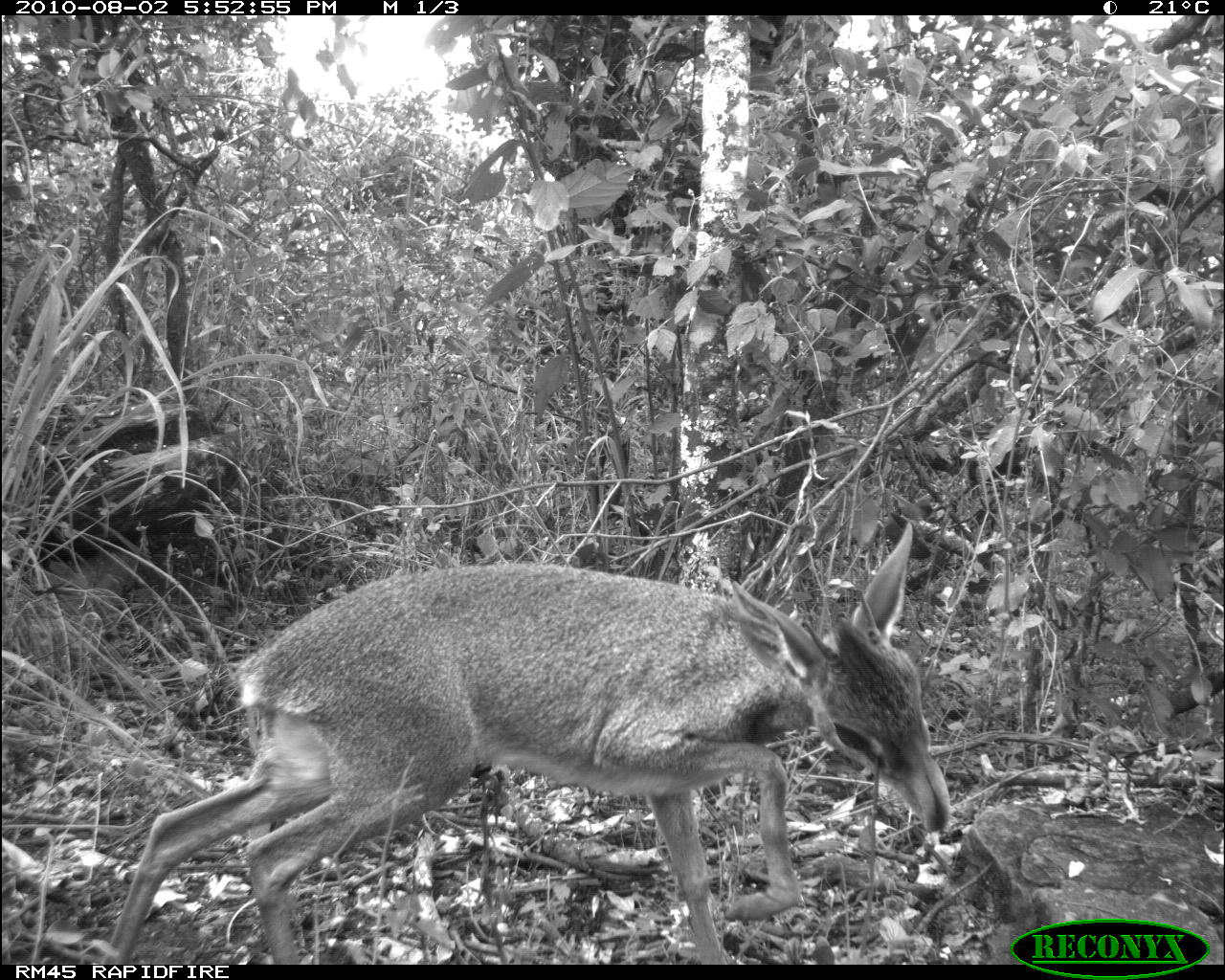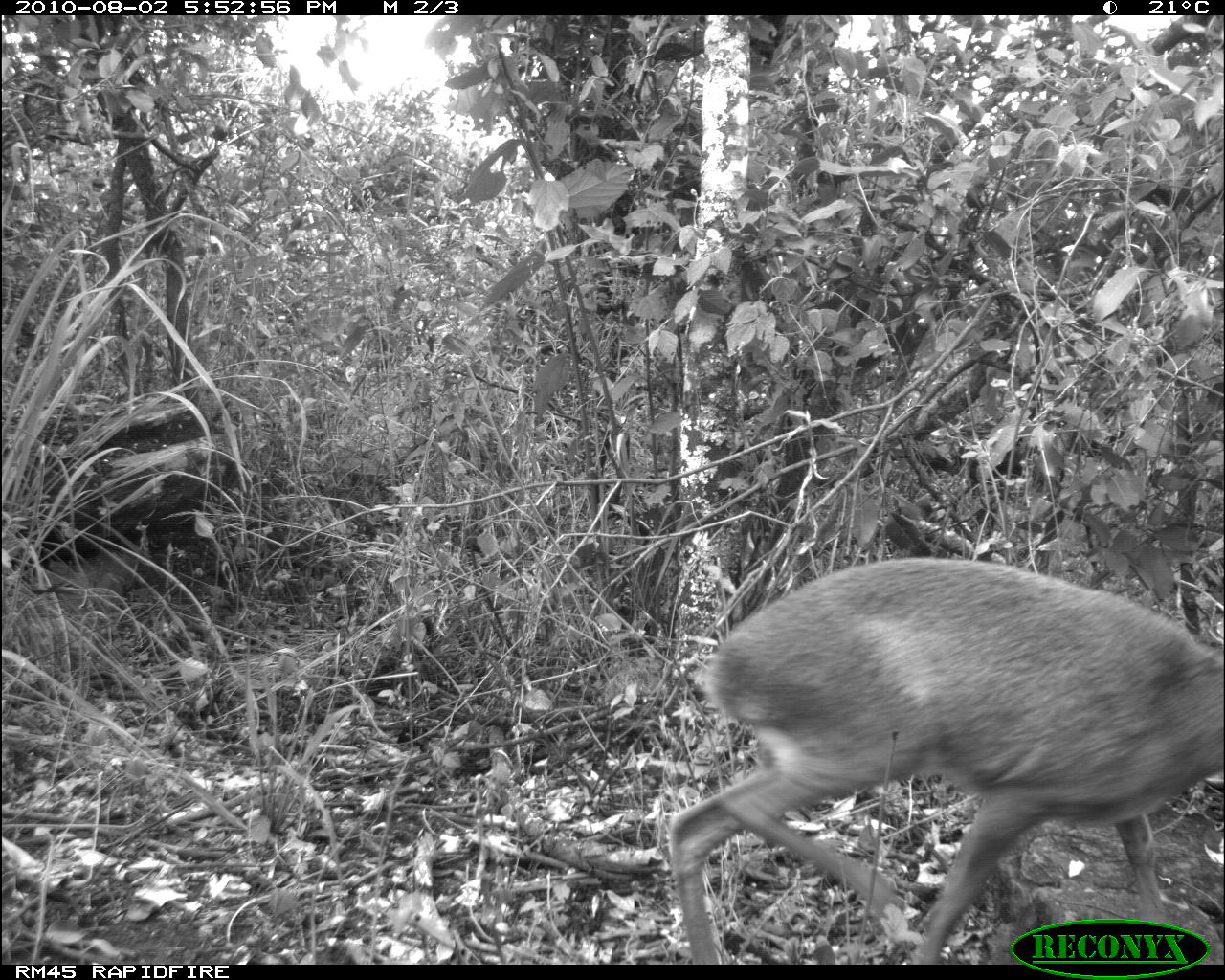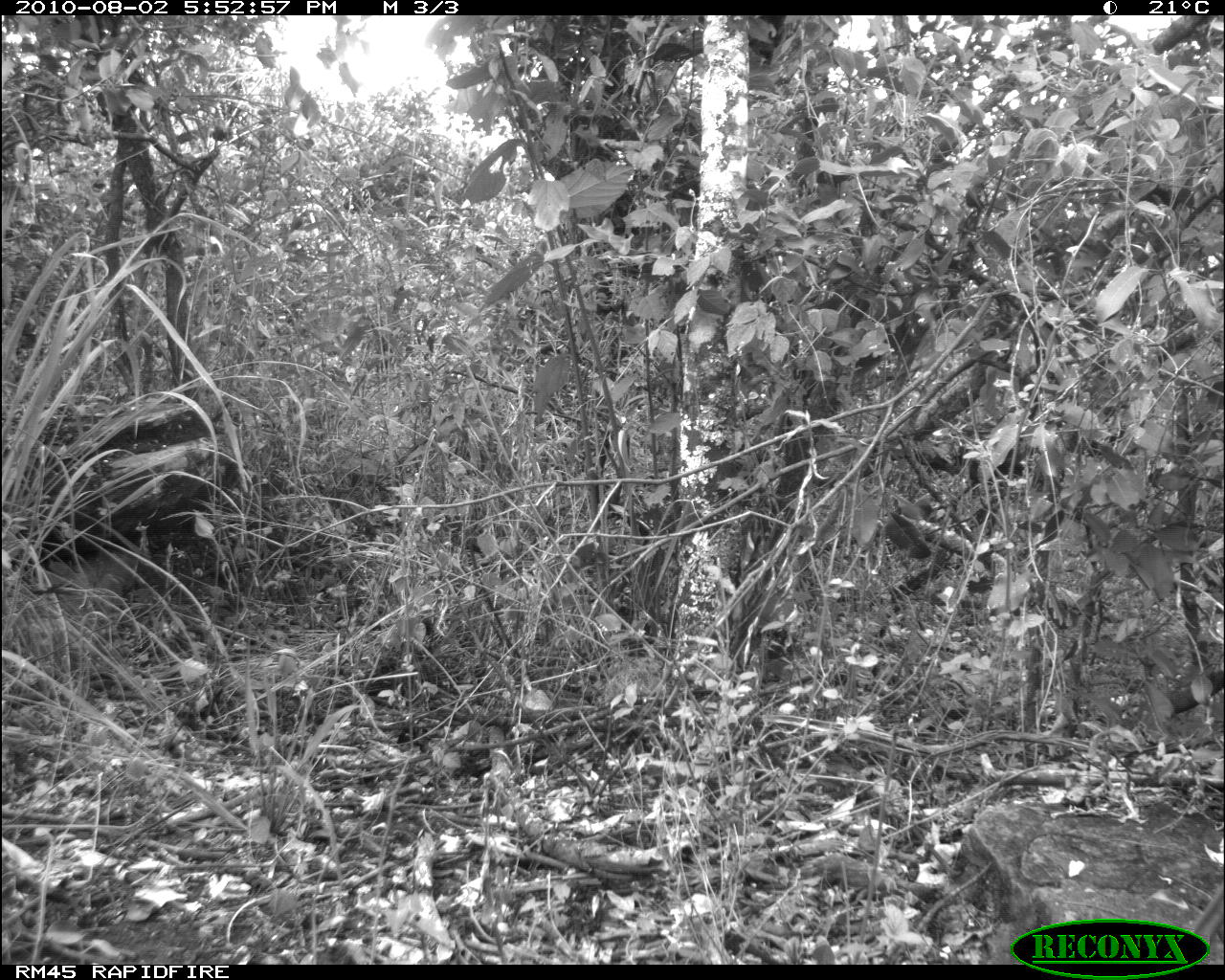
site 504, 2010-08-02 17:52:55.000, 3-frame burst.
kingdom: Animalia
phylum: Chordata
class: Mammalia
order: Artiodactyla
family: Bovidae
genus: Madoqua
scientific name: Madoqua guentheri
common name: günther's dik-dik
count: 1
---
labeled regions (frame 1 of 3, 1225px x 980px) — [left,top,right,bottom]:
madoqua guentheri: [104,523,951,966]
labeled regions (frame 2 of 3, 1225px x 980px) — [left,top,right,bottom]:
madoqua guentheri: [667,556,1225,964]